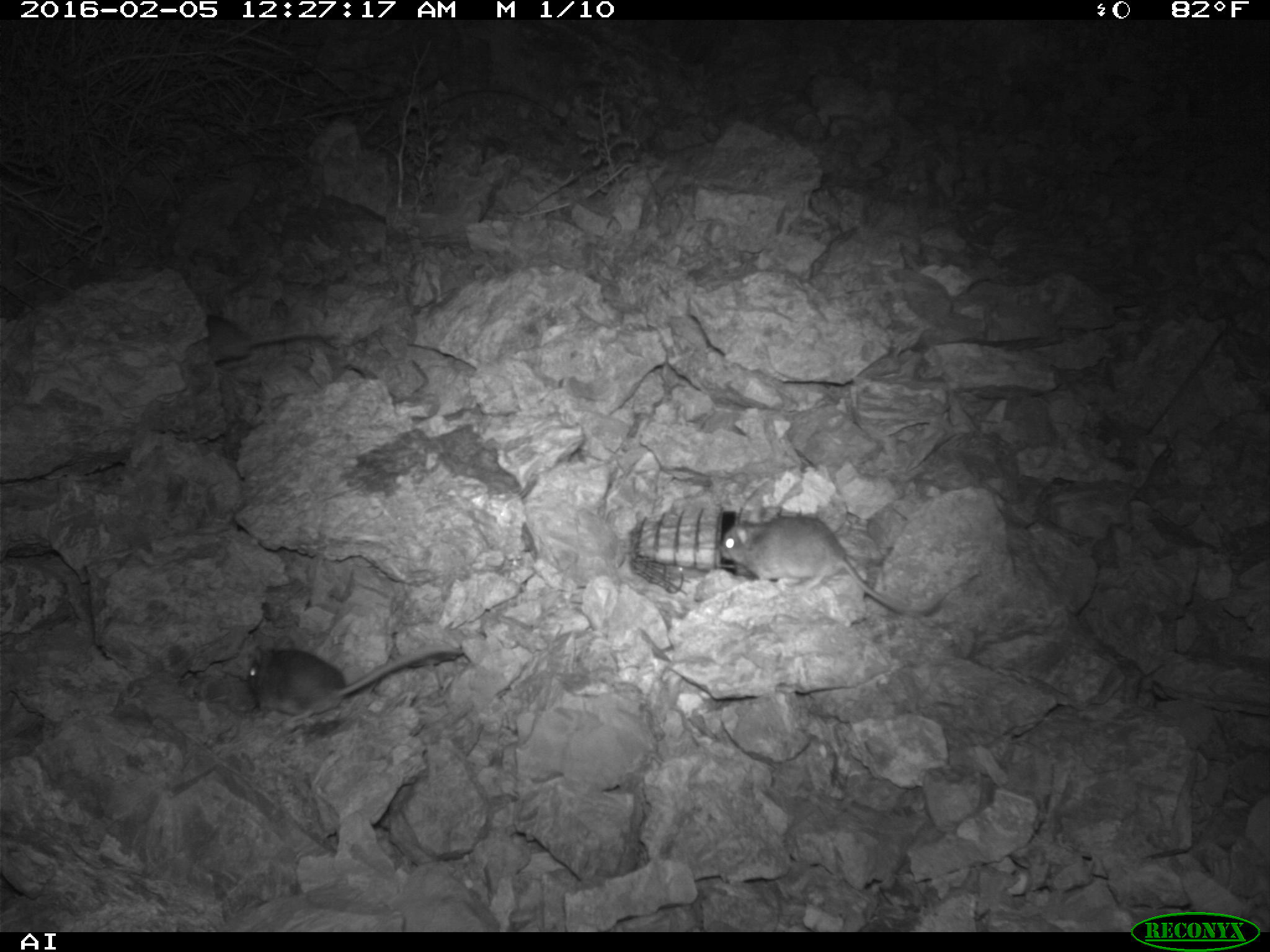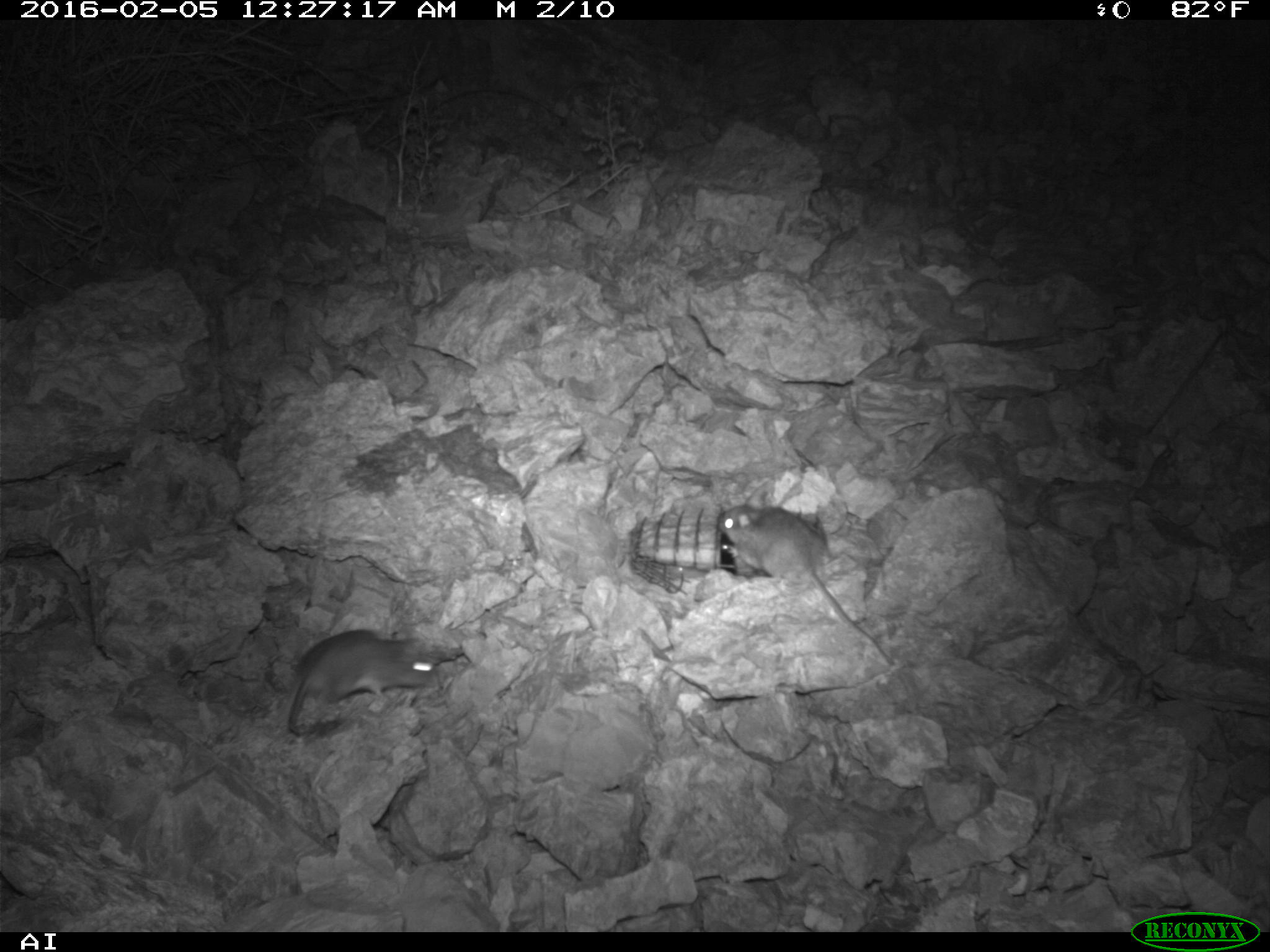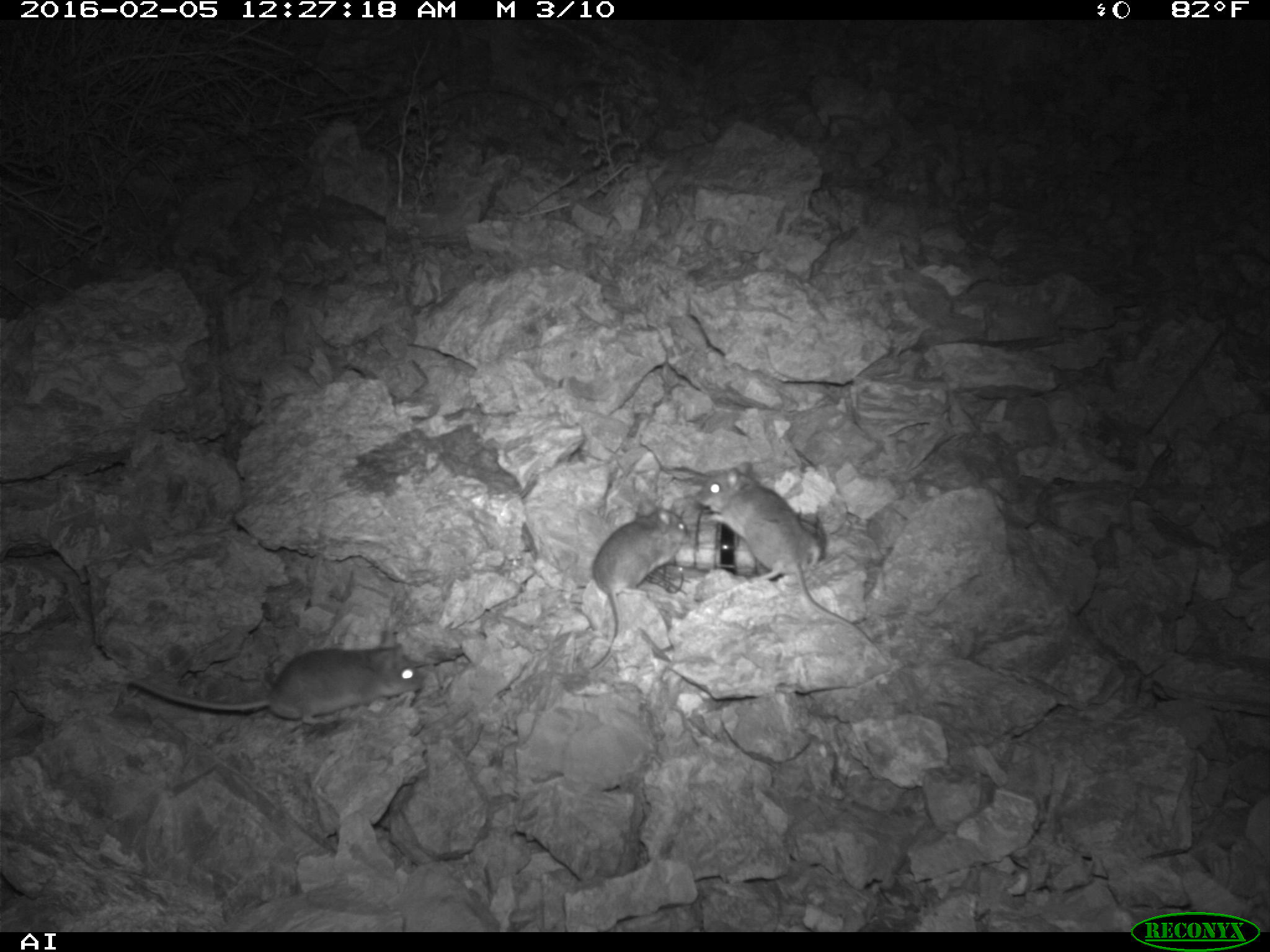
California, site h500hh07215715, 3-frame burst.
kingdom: Animalia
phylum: Chordata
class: Mammalia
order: Rodentia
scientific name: Rodentia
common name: rodent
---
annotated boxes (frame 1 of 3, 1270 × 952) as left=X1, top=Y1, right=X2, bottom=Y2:
rodent: left=717, top=503, right=948, bottom=617; left=246, top=634, right=464, bottom=723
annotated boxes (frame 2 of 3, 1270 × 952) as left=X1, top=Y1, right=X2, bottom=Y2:
rodent: left=717, top=496, right=895, bottom=666; left=287, top=630, right=440, bottom=730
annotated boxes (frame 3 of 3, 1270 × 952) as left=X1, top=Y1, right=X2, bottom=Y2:
rodent: left=695, top=461, right=885, bottom=659; left=127, top=635, right=420, bottom=725; left=588, top=506, right=688, bottom=671